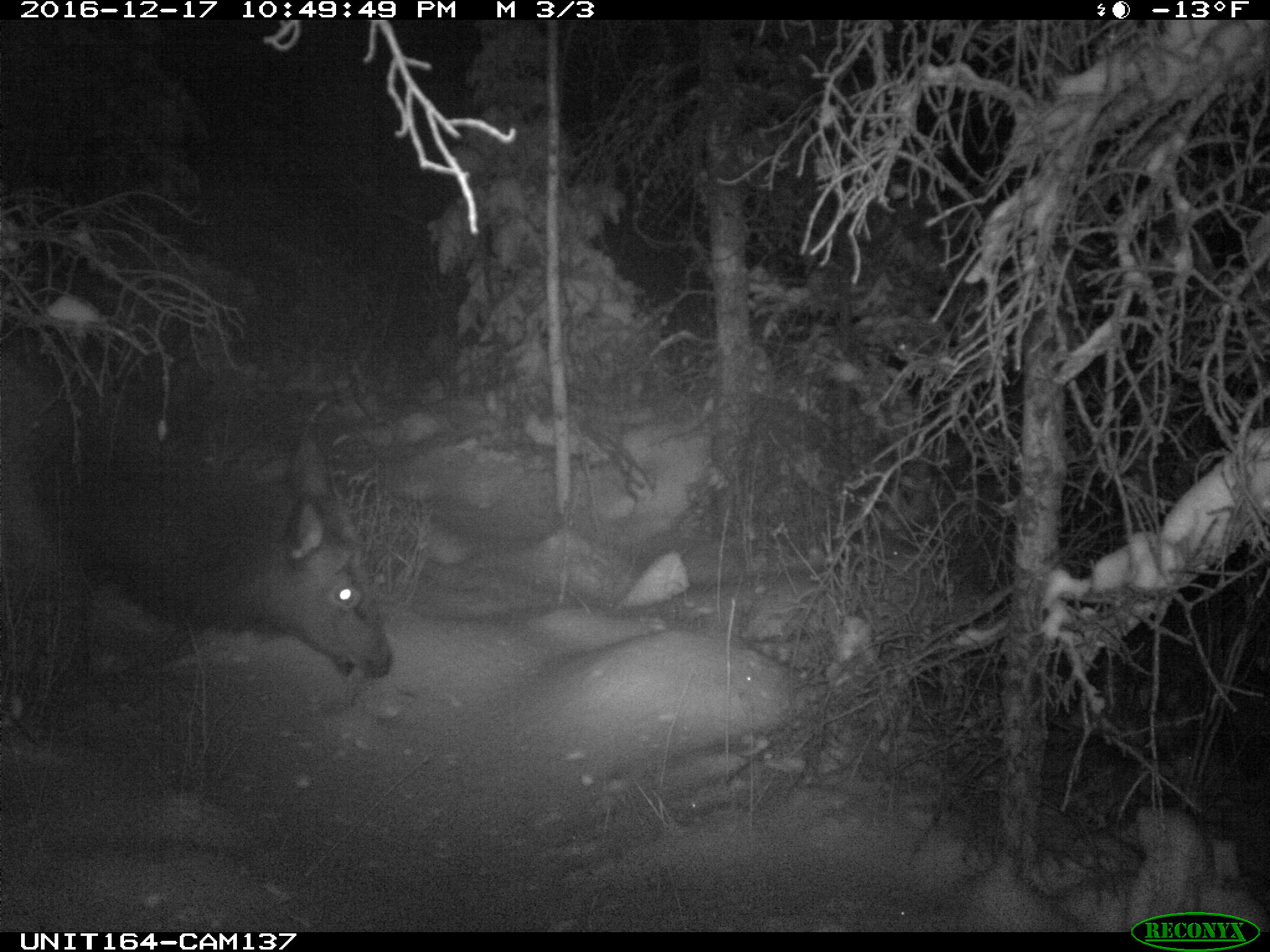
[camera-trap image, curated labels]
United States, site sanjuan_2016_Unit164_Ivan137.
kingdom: Animalia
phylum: Chordata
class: Mammalia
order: Artiodactyla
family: Cervidae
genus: Cervus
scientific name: Cervus elaphus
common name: red deer